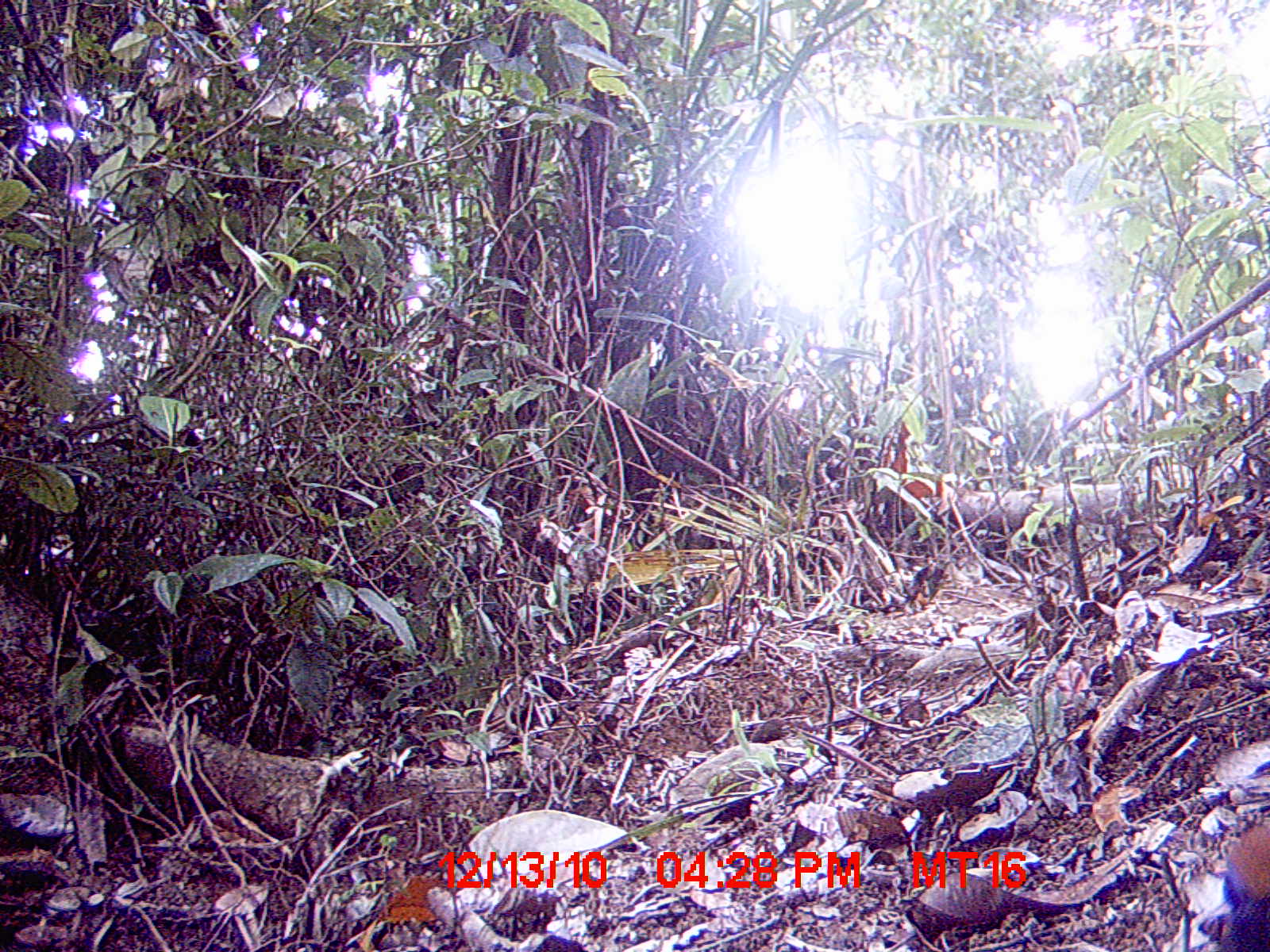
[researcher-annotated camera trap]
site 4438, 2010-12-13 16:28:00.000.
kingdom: Animalia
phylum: Chordata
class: Aves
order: Cuculiformes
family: Cuculidae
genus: Coua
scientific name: Coua ruficeps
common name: red-capped coua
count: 1